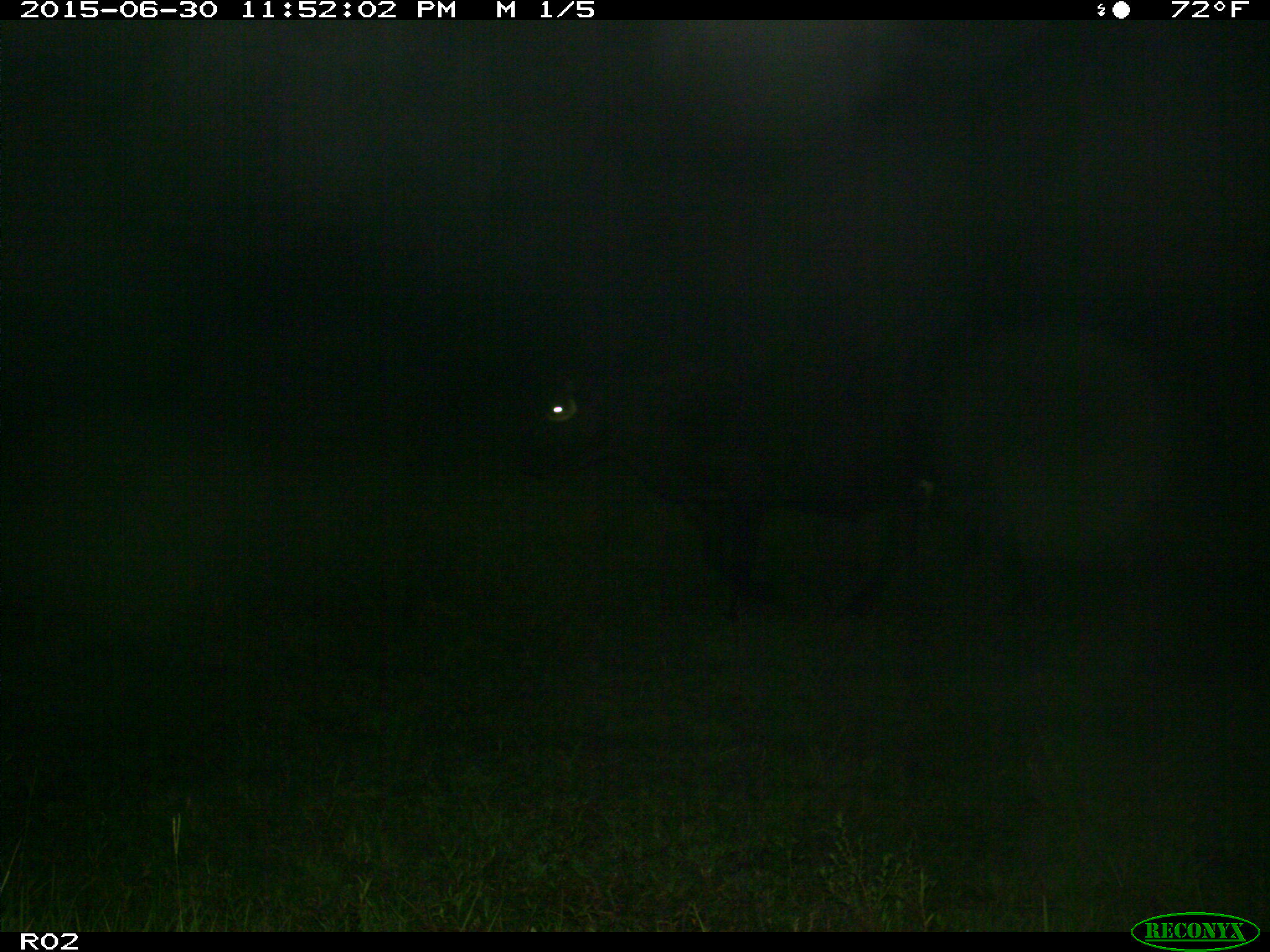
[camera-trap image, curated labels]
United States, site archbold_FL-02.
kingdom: Animalia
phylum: Chordata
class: Mammalia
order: Artiodactyla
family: Bovidae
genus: Bos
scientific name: Bos taurus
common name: domestic cow